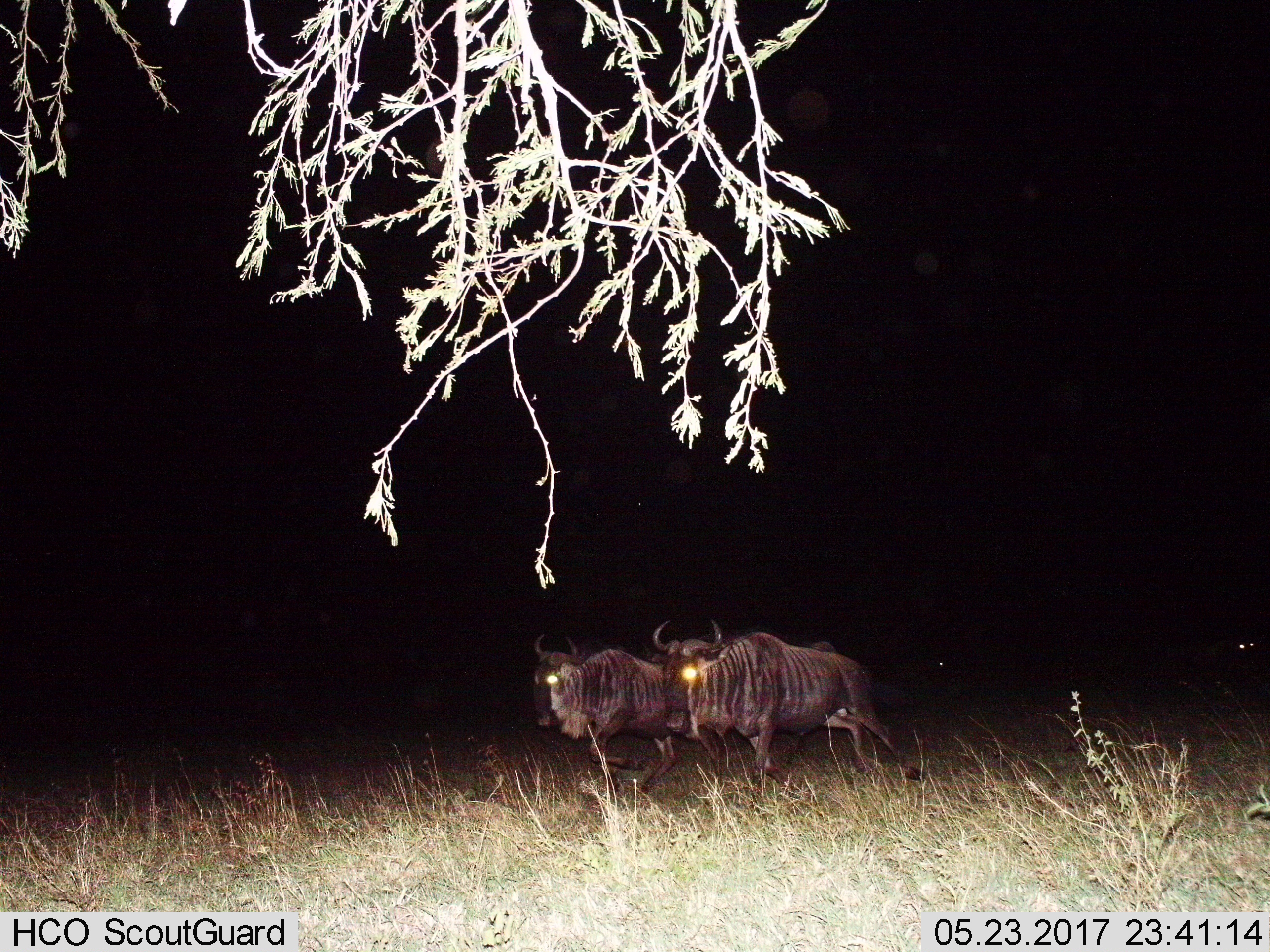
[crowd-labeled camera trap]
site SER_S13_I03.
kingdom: Animalia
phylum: Chordata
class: Mammalia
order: Artiodactyla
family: Bovidae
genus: Connochaetes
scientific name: Connochaetes taurinus taurinus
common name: blue wildebeest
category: wildebeestblue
Wildebeestblue (blue wildebeest) (Connochaetes taurinus taurinus), count 2. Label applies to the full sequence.